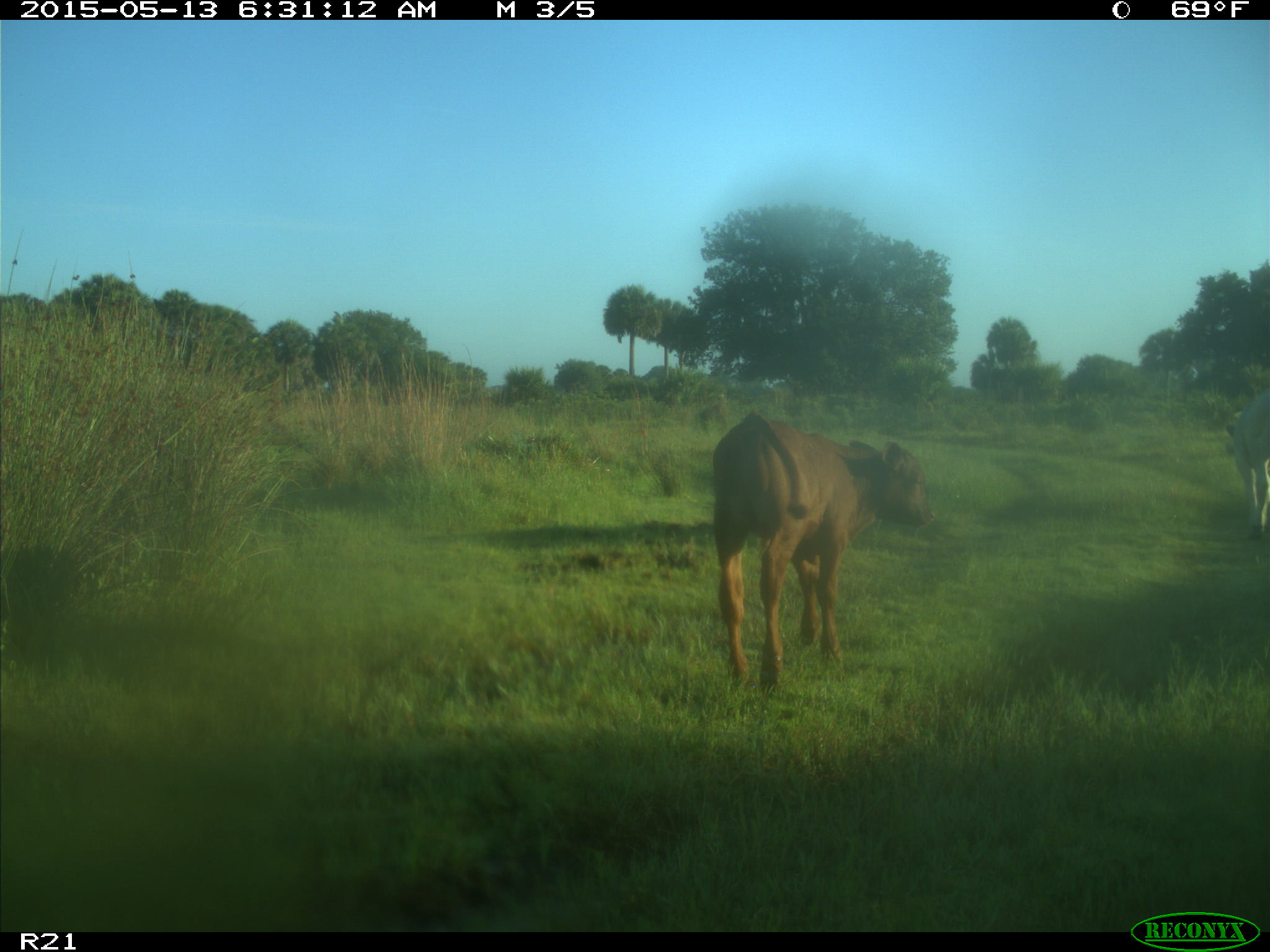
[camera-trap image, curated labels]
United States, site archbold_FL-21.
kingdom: Animalia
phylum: Chordata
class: Mammalia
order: Artiodactyla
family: Bovidae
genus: Bos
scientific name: Bos taurus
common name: domestic cow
Bos taurus (domestic cow).